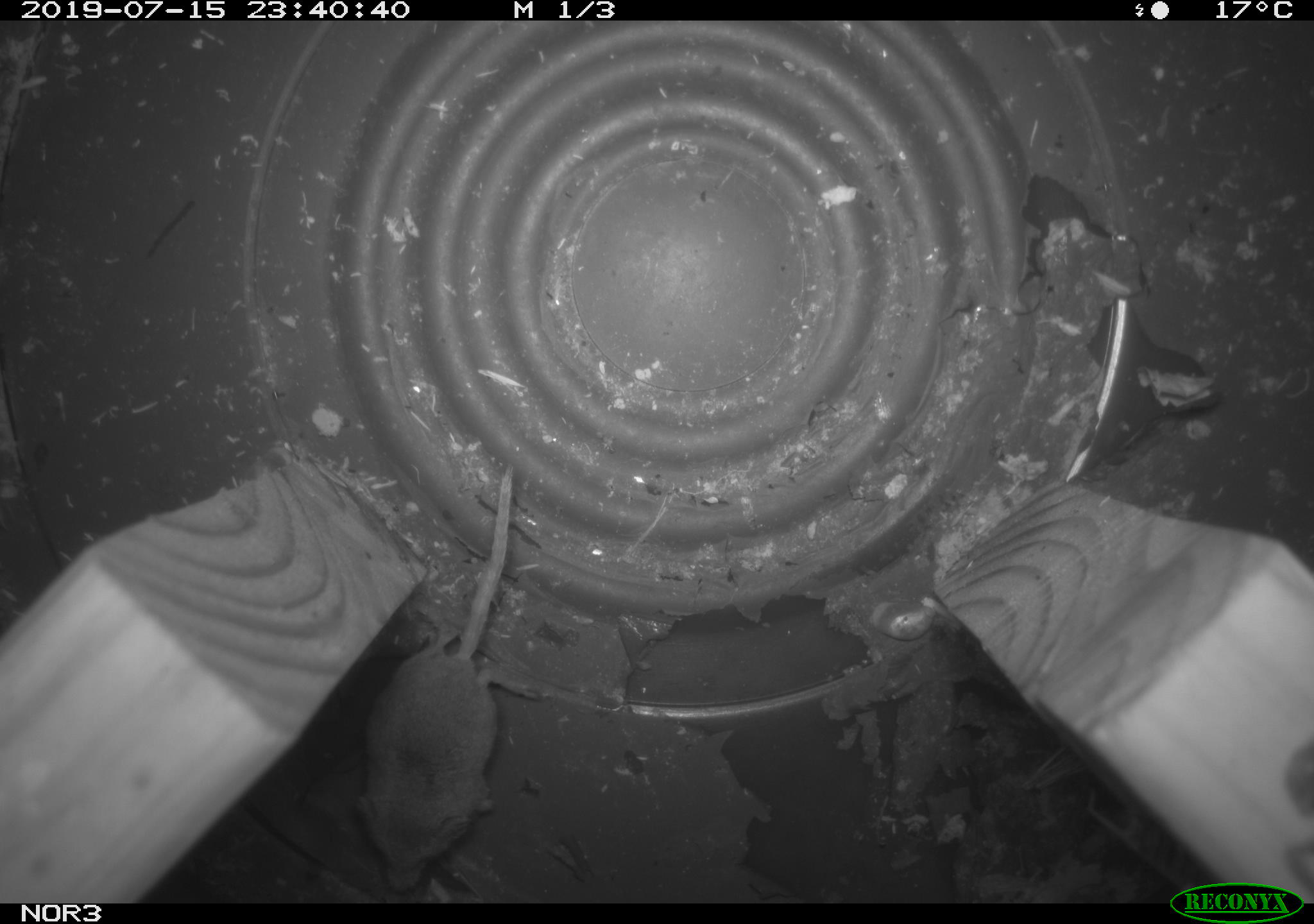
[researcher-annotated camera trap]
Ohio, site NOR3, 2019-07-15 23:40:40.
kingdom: Animalia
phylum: Chordata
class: Mammalia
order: Eulipotyphla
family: Soricidae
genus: Sorex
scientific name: Sorex cinereus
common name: masked shrew